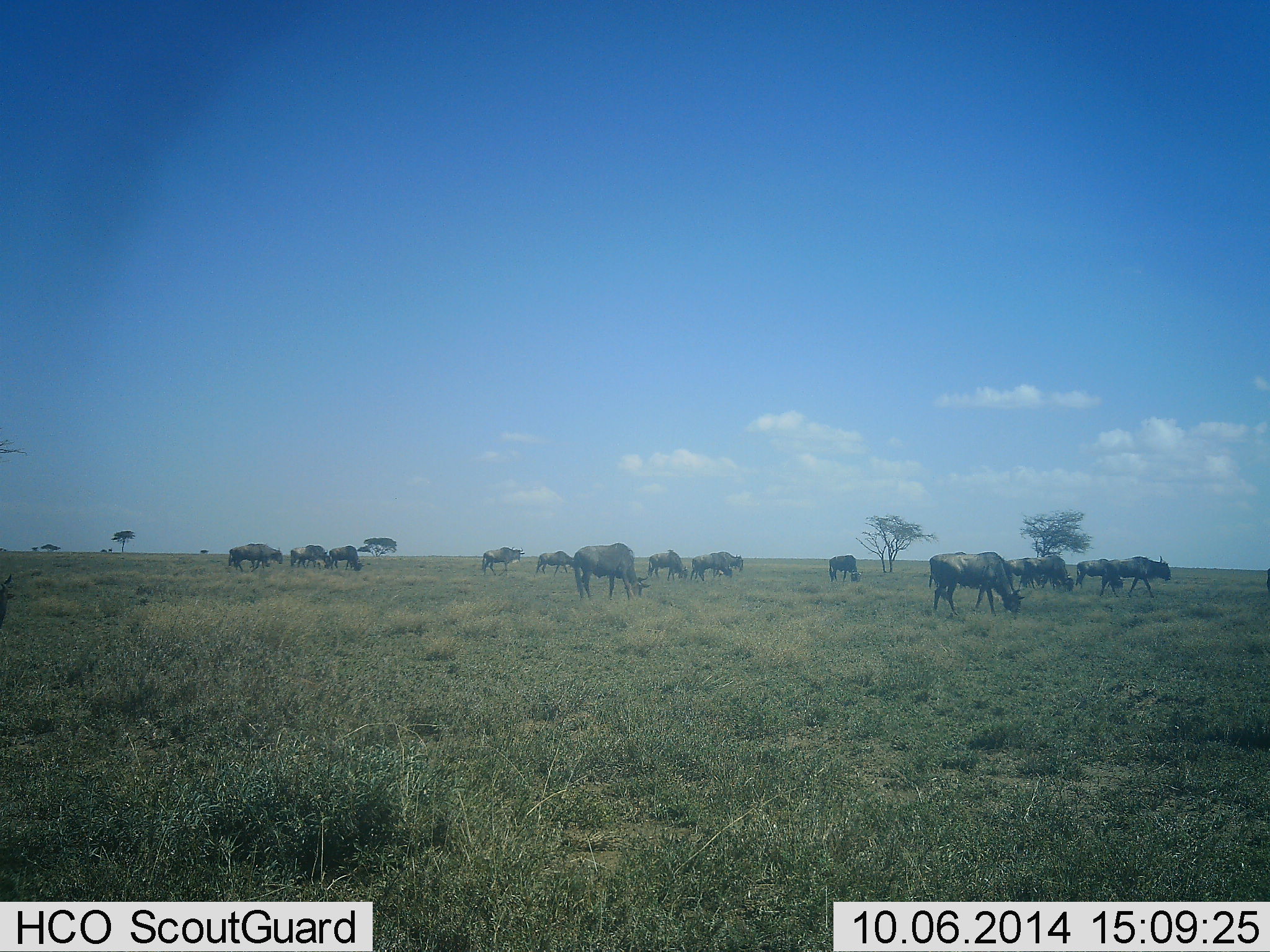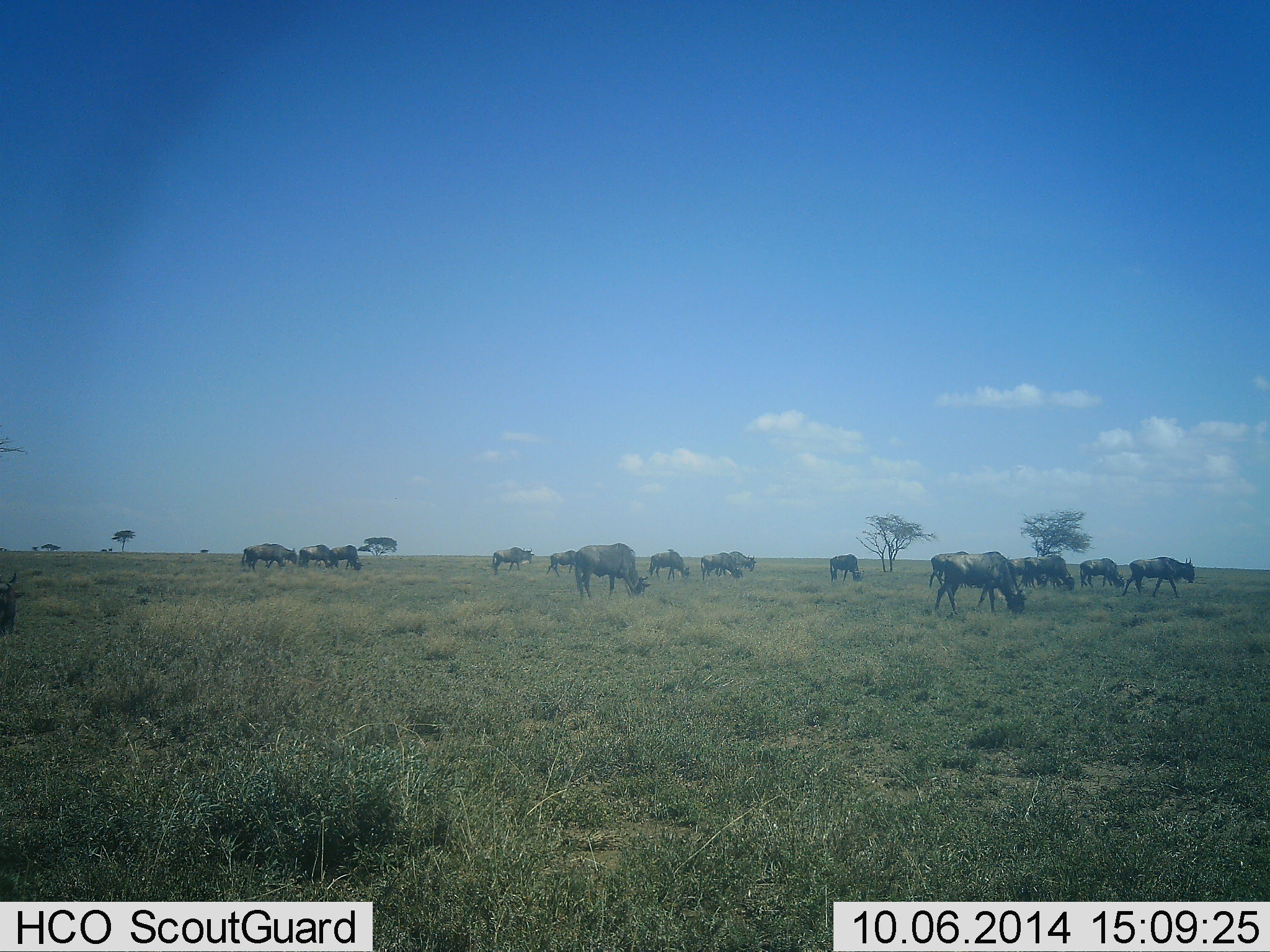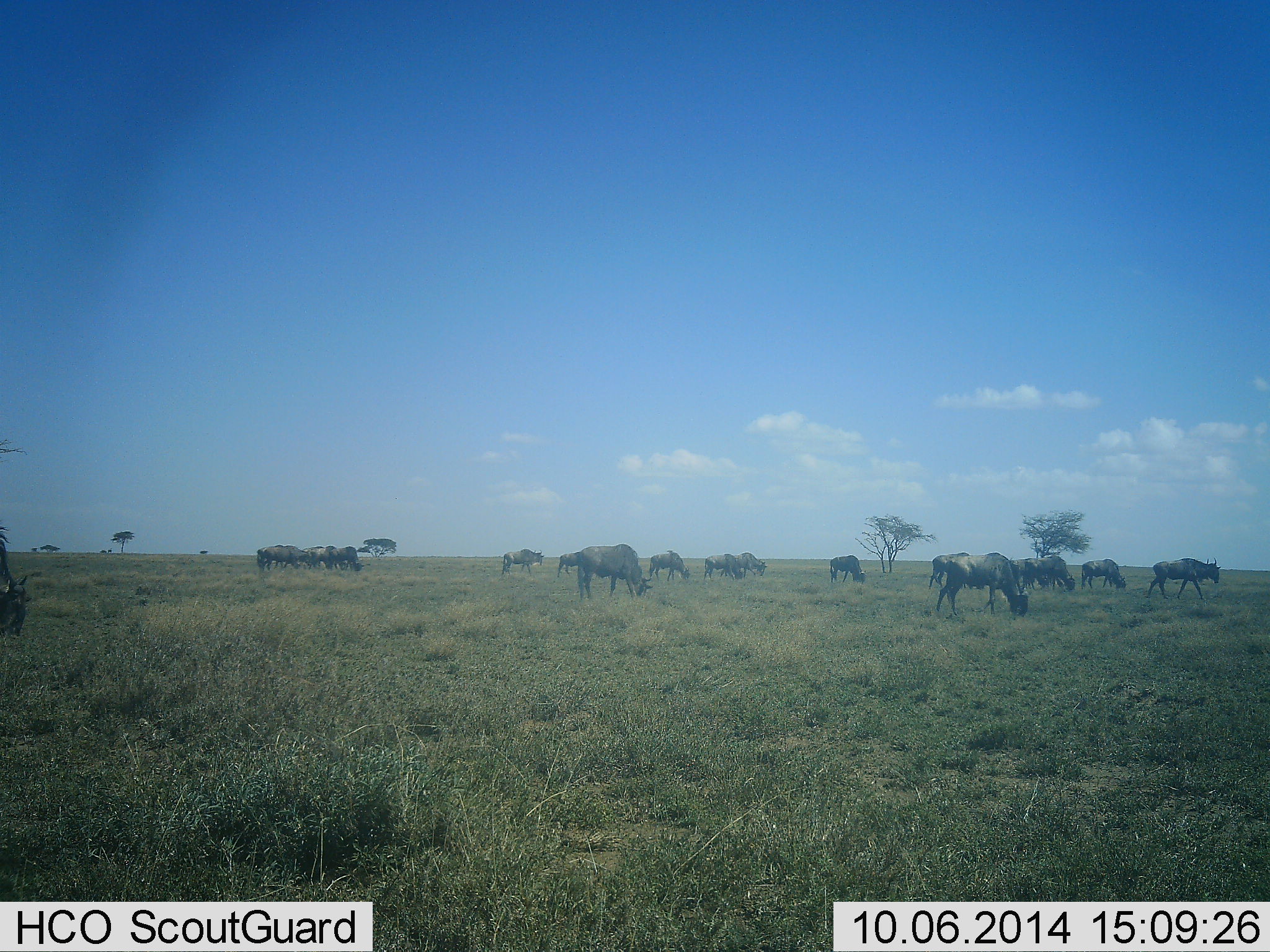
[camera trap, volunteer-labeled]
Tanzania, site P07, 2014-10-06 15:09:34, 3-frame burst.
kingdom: Animalia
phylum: Chordata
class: Mammalia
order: Artiodactyla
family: Bovidae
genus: Connochaetes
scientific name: Connochaetes taurinus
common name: blue wildebeest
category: wildebeest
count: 11-50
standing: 30%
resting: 10%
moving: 60%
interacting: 10%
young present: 10%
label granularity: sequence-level